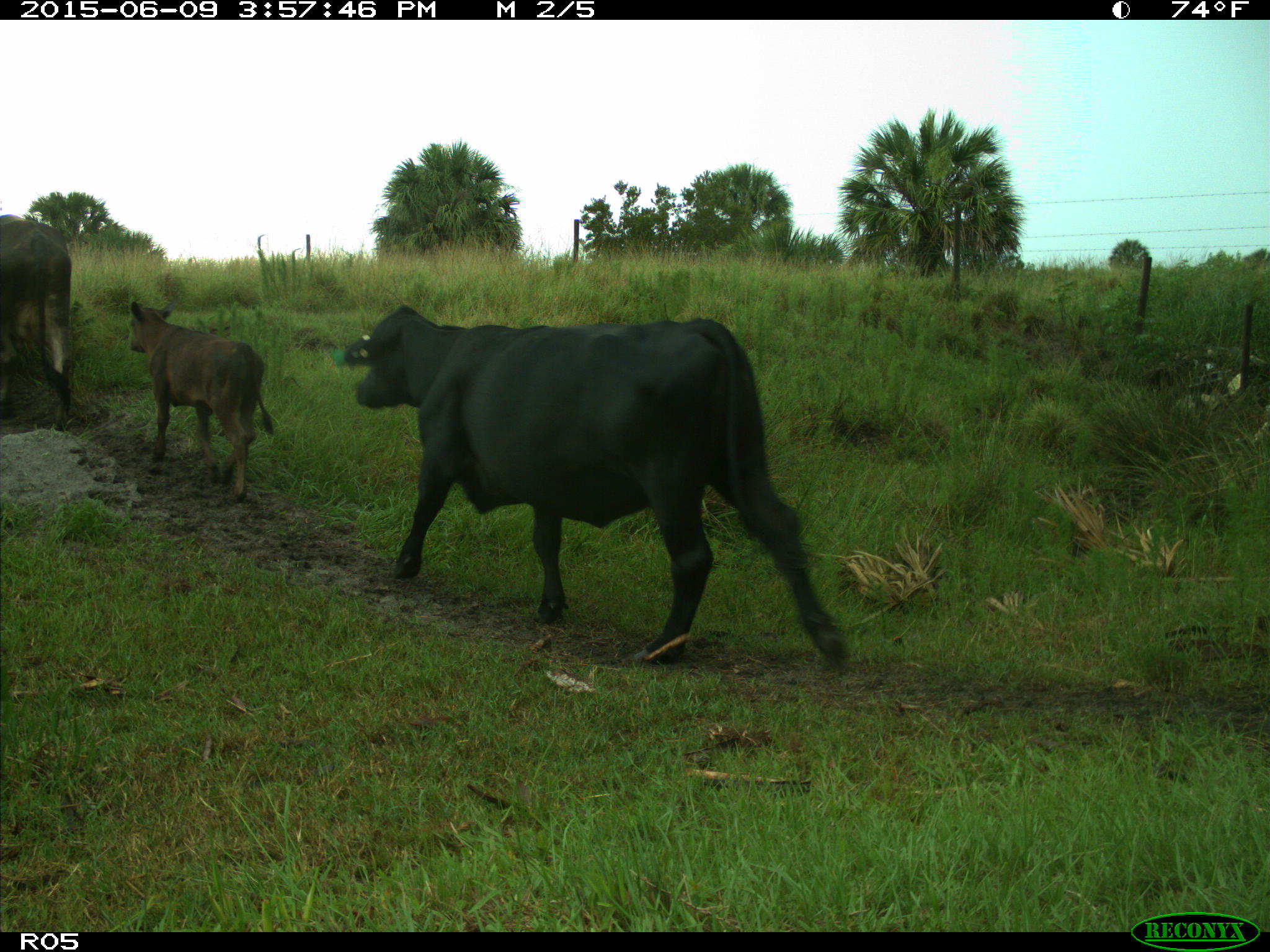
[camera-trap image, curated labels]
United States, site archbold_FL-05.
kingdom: Animalia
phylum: Chordata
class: Mammalia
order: Artiodactyla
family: Bovidae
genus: Bos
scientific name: Bos taurus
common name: domestic cow